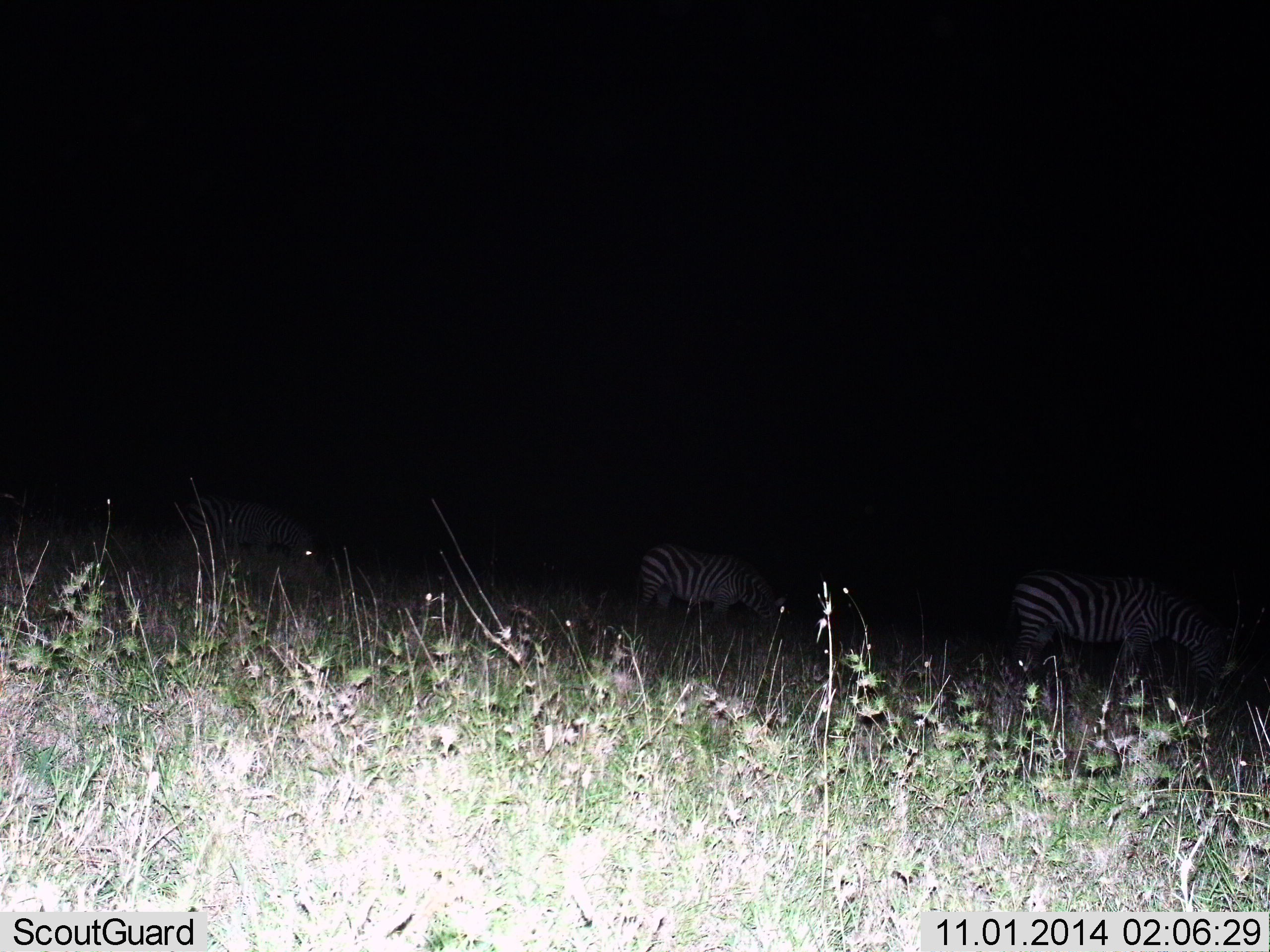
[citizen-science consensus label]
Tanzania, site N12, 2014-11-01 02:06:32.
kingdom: Animalia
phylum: Chordata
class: Mammalia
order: Perissodactyla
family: Equidae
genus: Equus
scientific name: Equus quagga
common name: plains zebra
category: zebra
Zebra (plains zebra) (Equus quagga), count 3. Behavior (volunteer vote fractions): standing 30%, resting 0%, moving 0%, interacting 0%. Young present (vote fraction): 0%. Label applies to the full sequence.